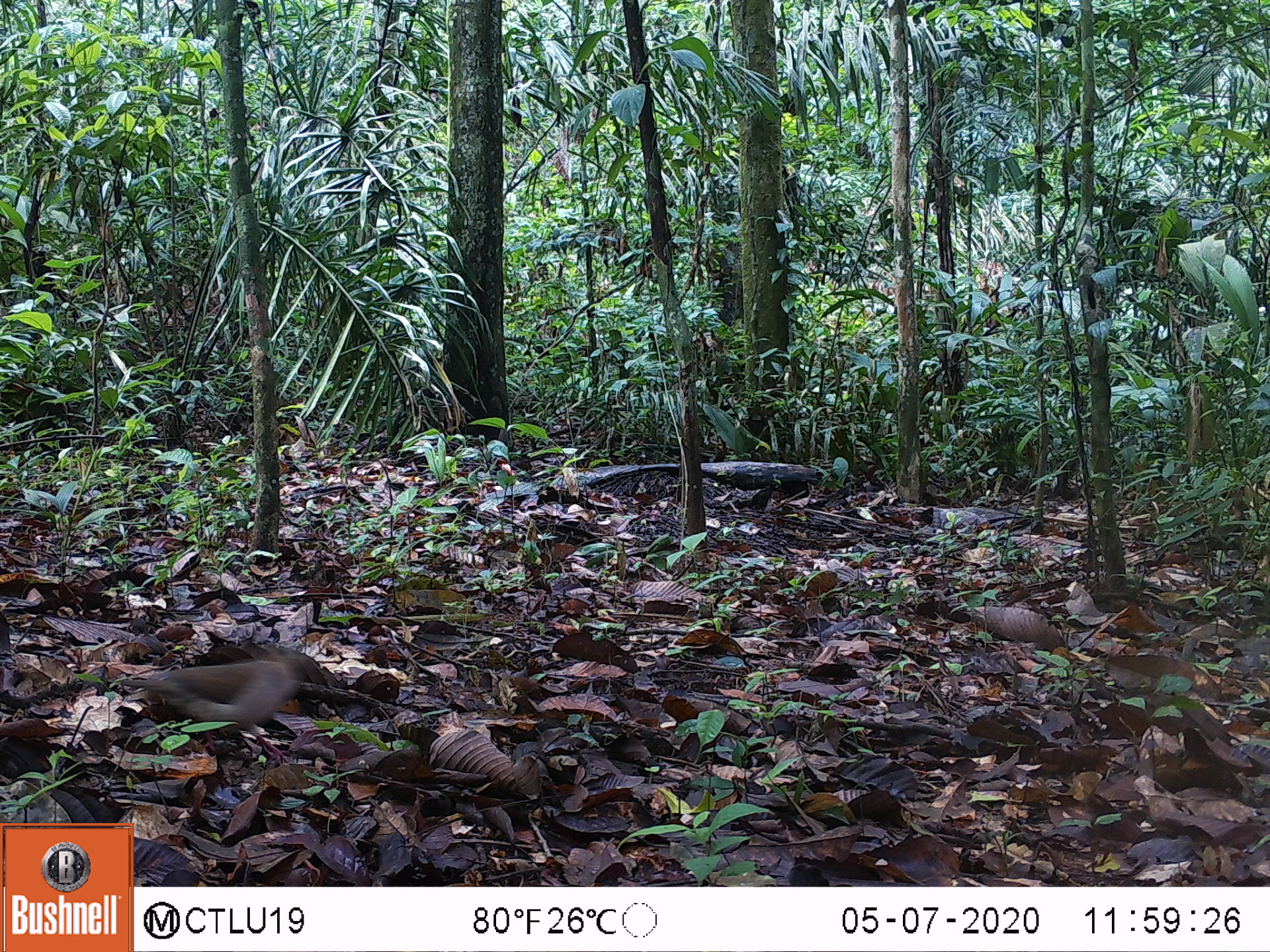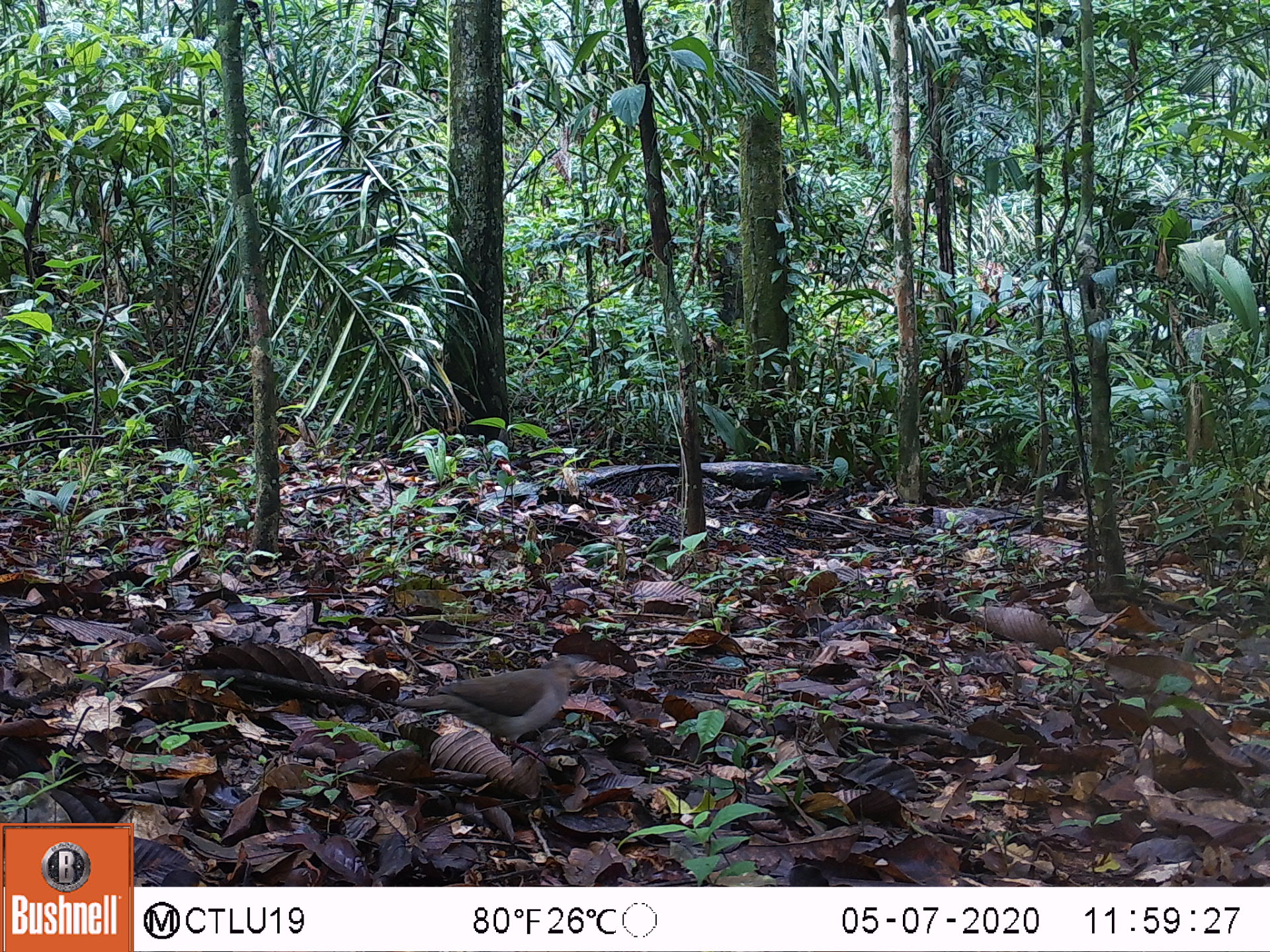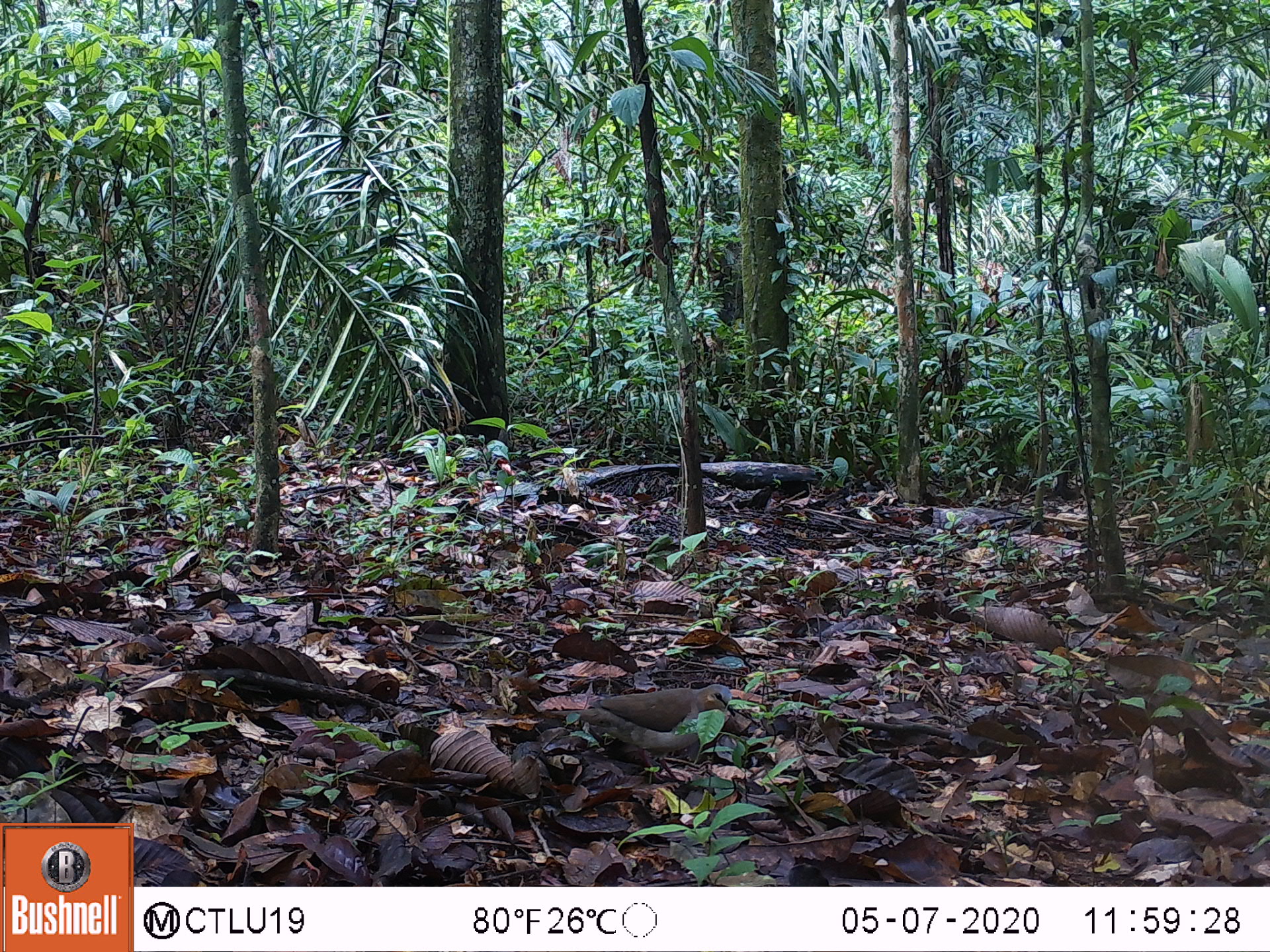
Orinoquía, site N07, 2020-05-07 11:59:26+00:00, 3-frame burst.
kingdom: Animalia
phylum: Chordata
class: Aves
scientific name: Aves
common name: bird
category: unknown bird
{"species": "unknown bird (bird) (Aves)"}